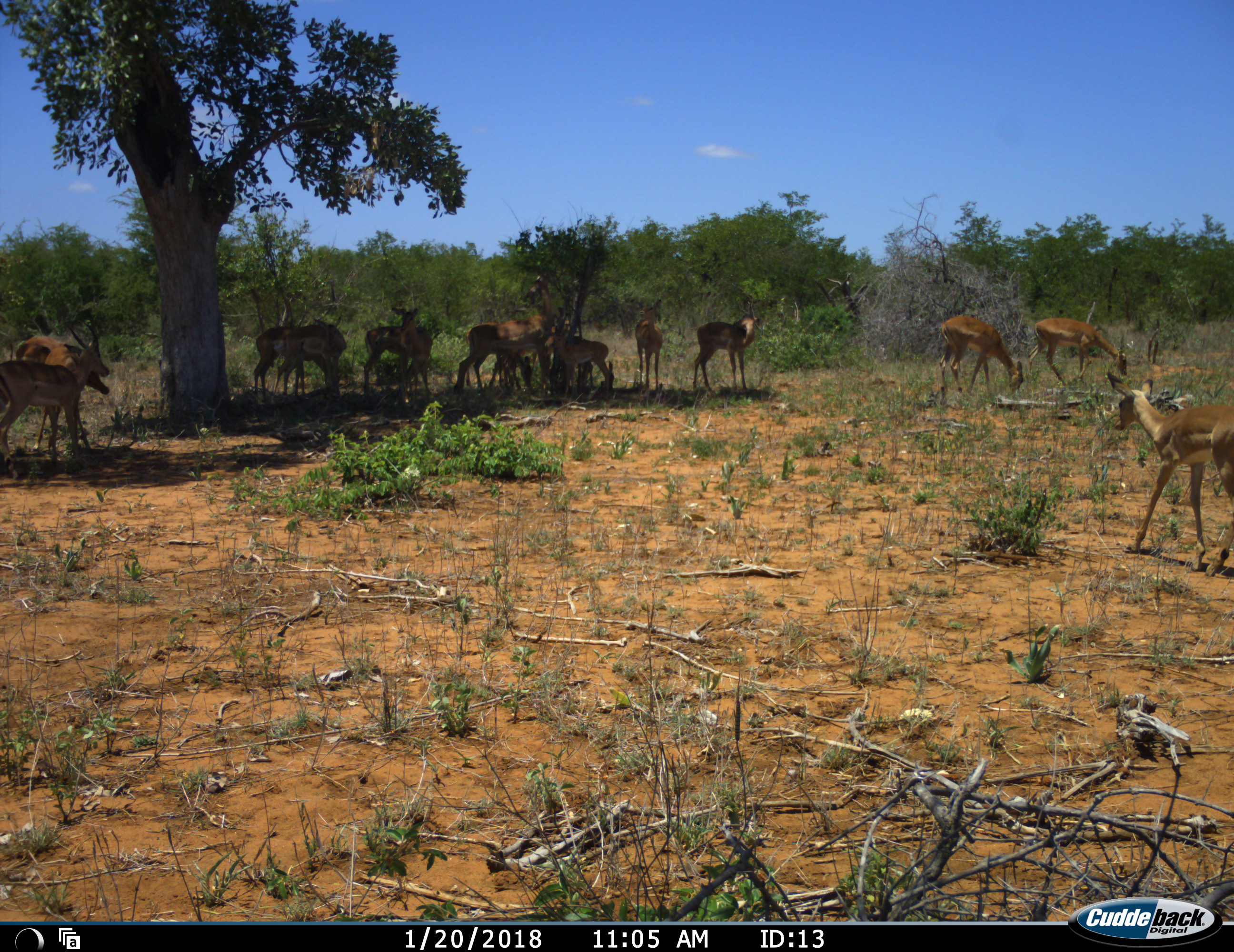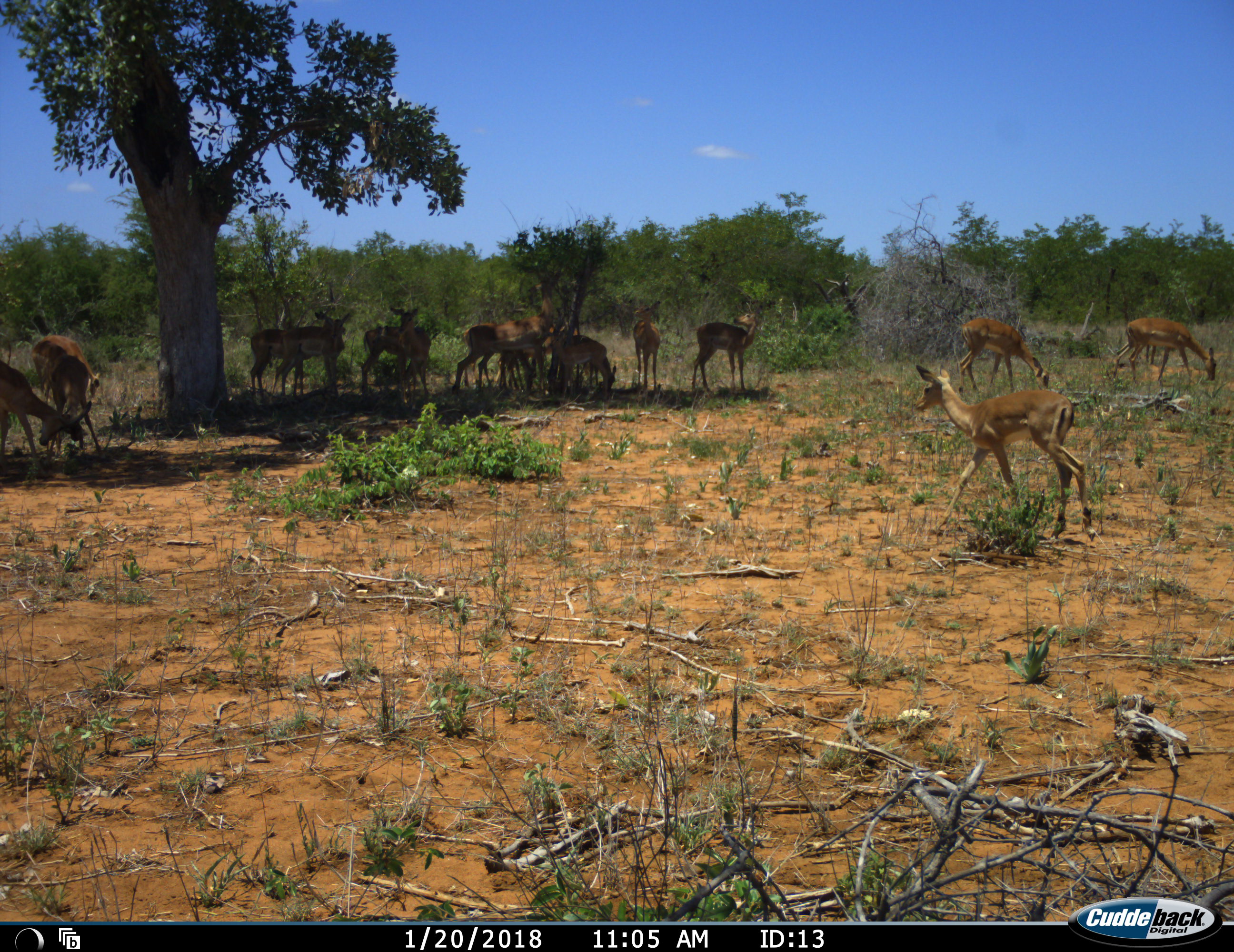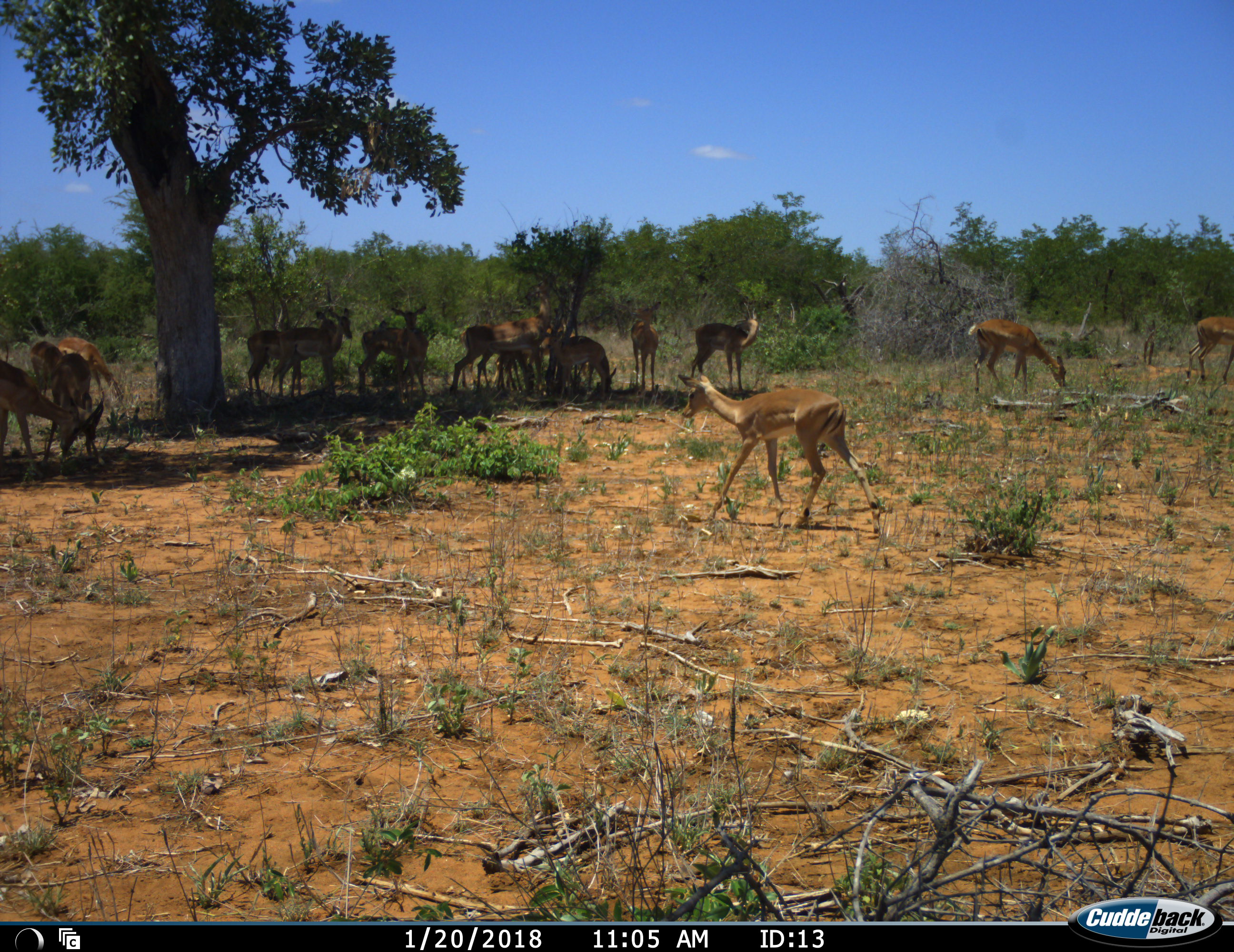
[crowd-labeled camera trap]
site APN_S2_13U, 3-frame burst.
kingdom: Animalia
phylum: Chordata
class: Mammalia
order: Artiodactyla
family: Bovidae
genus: Aepyceros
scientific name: Aepyceros melampus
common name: impala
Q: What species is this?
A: Impala (Aepyceros melampus).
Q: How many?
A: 11-50.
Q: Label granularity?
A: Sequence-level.